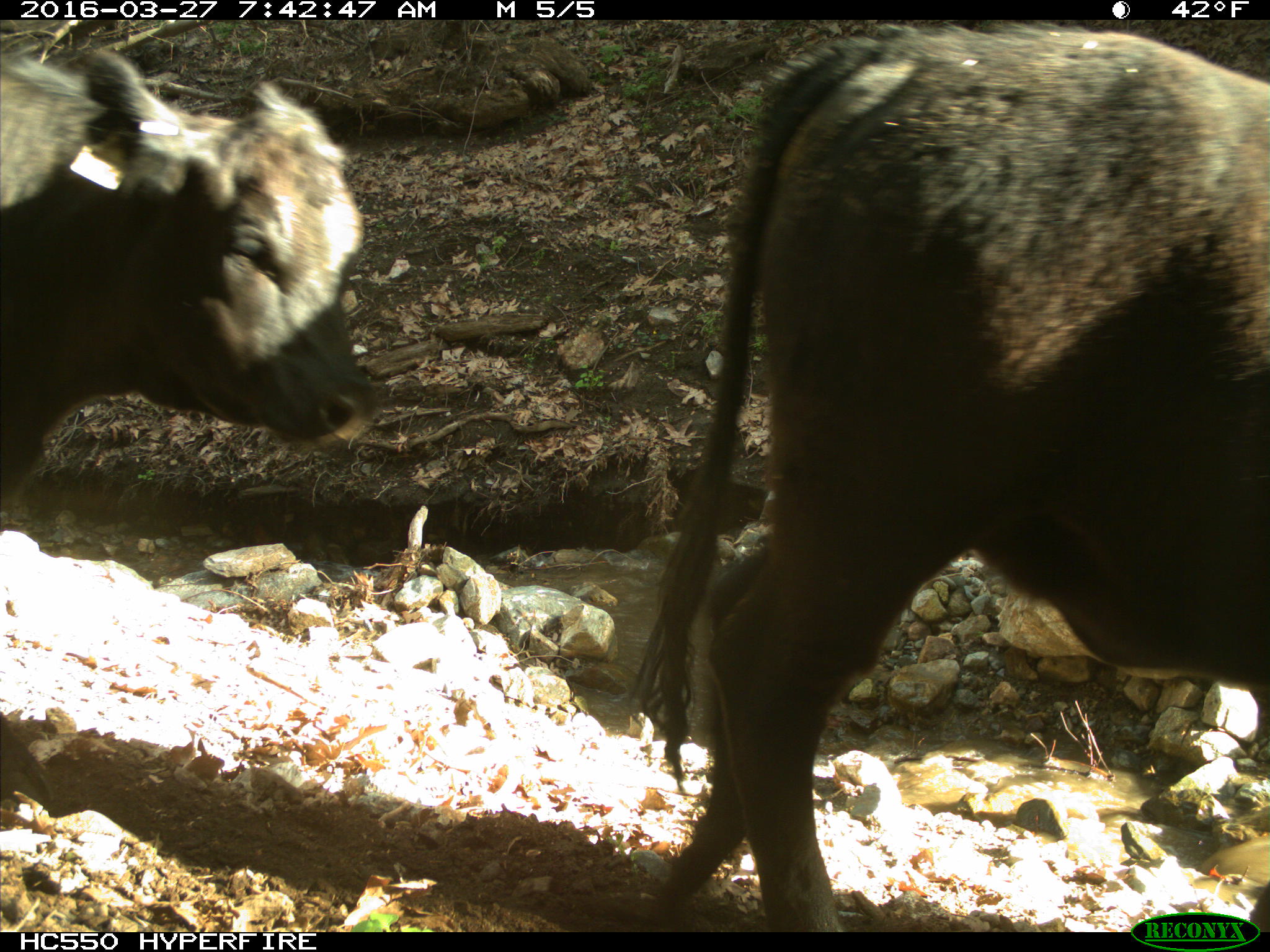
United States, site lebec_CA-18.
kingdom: Animalia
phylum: Chordata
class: Mammalia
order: Artiodactyla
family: Bovidae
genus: Bos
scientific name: Bos taurus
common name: domestic cow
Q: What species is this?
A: Bos taurus (domestic cow).